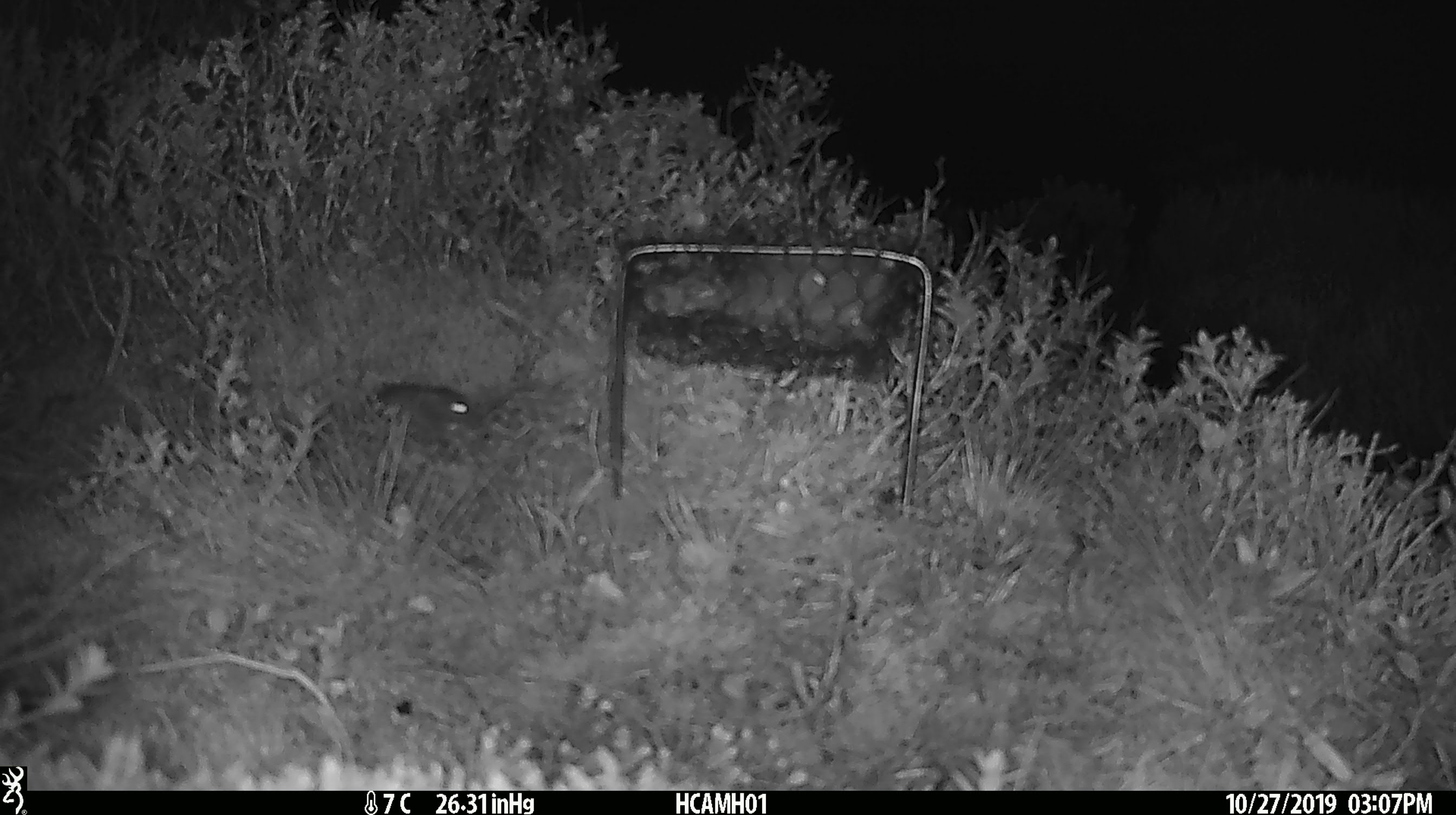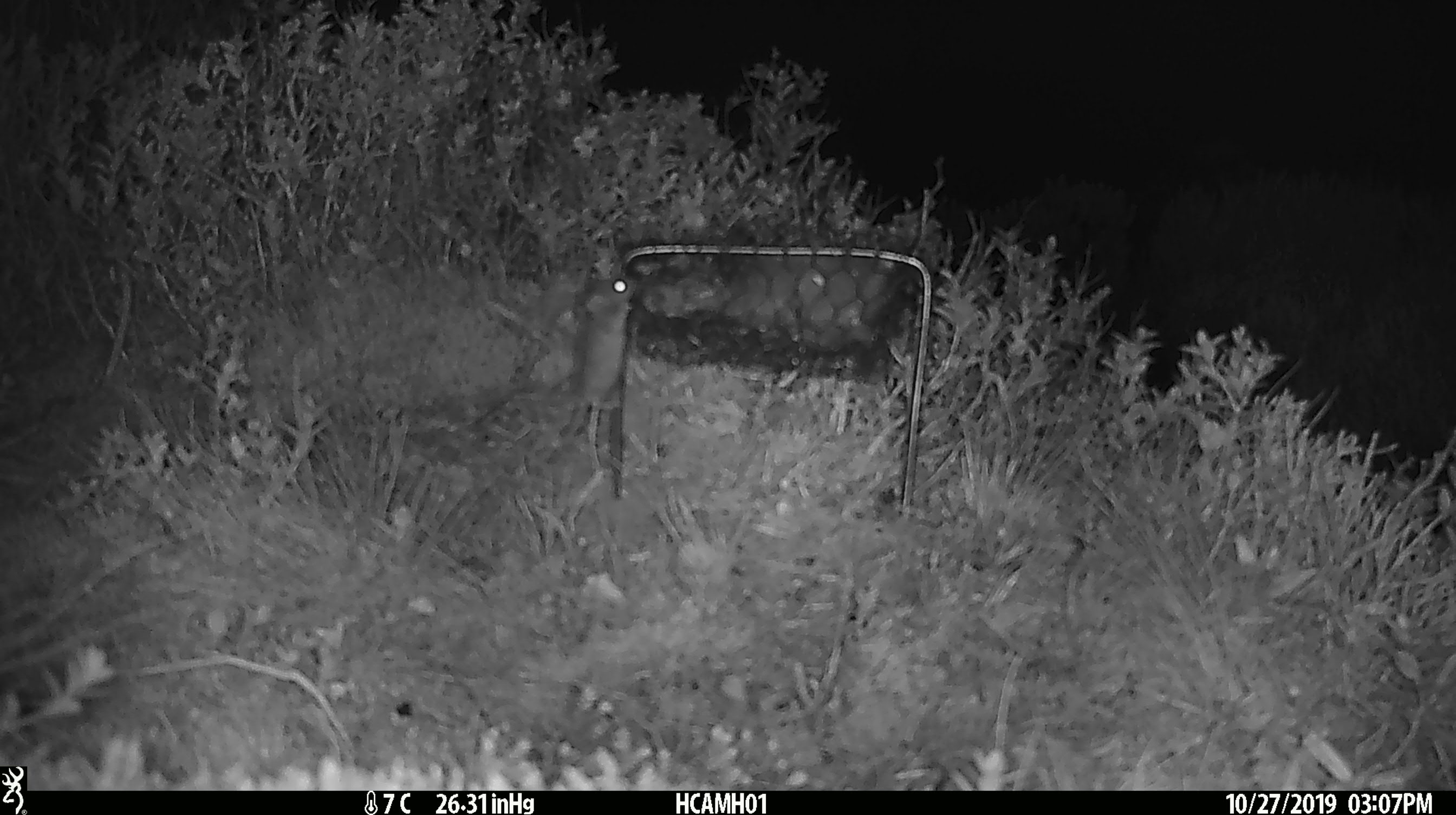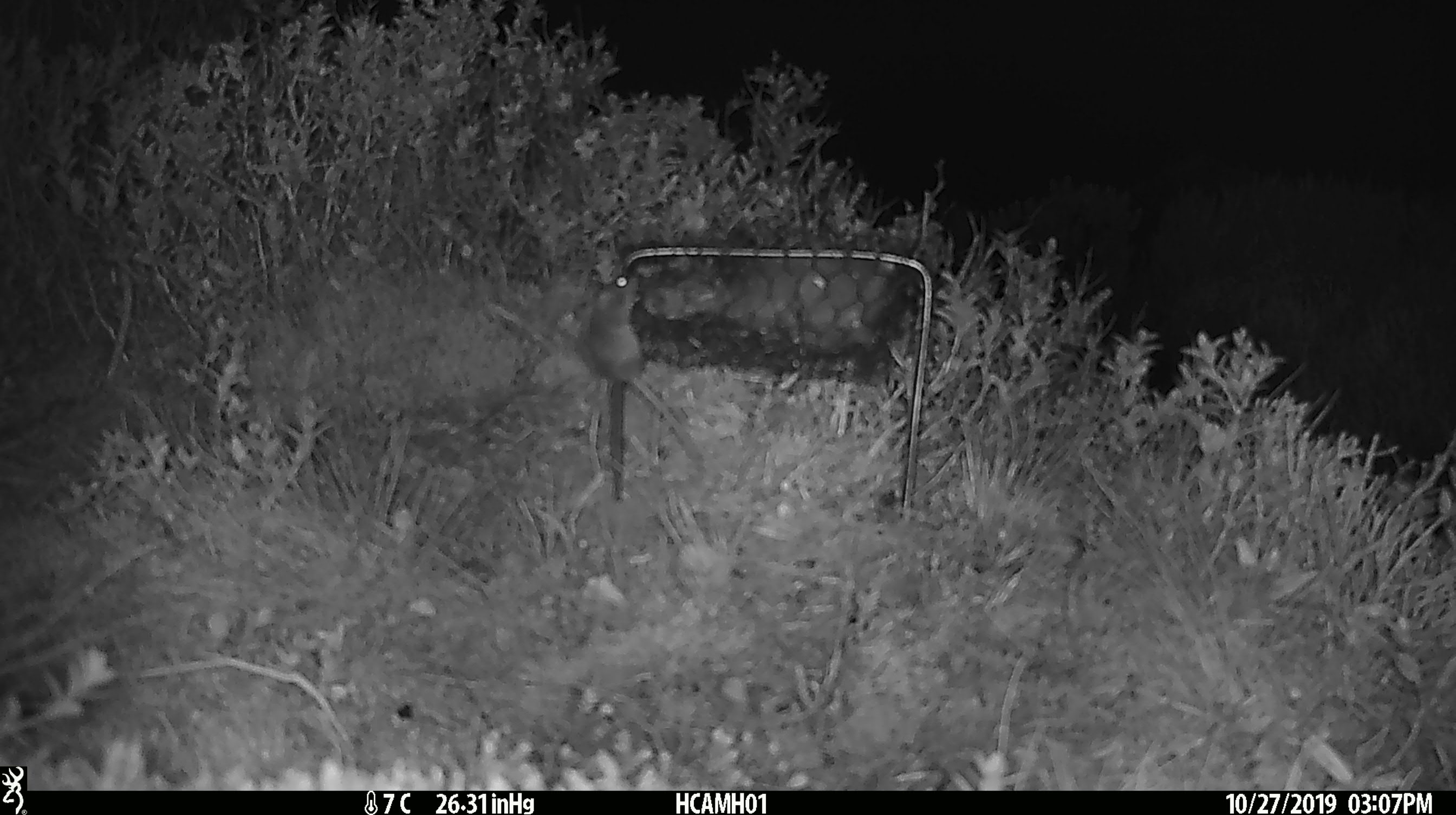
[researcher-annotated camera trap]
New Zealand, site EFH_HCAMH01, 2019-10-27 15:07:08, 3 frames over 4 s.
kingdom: Animalia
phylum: Chordata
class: Mammalia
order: Rodentia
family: Muridae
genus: Mus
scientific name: Mus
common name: mouse